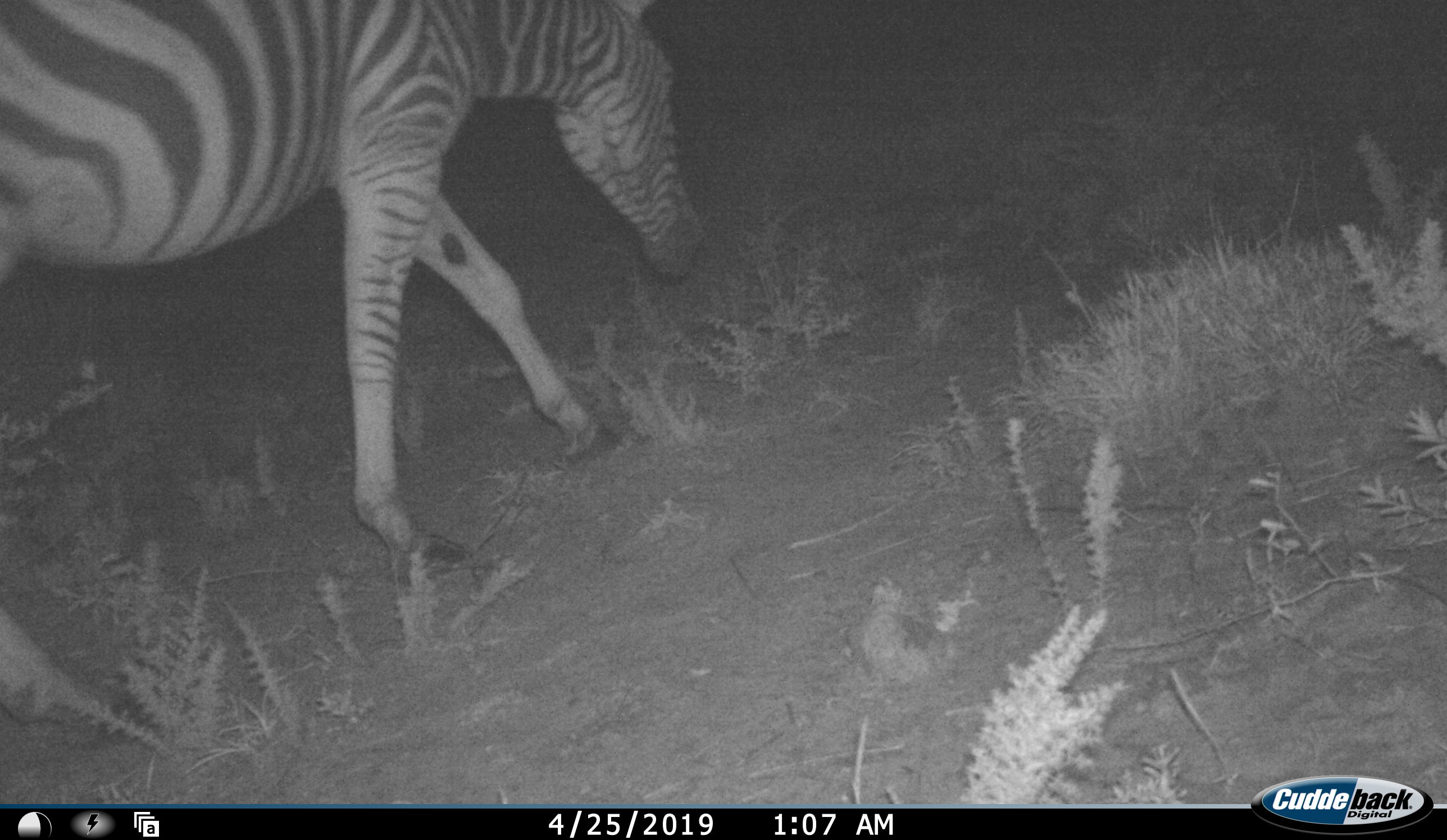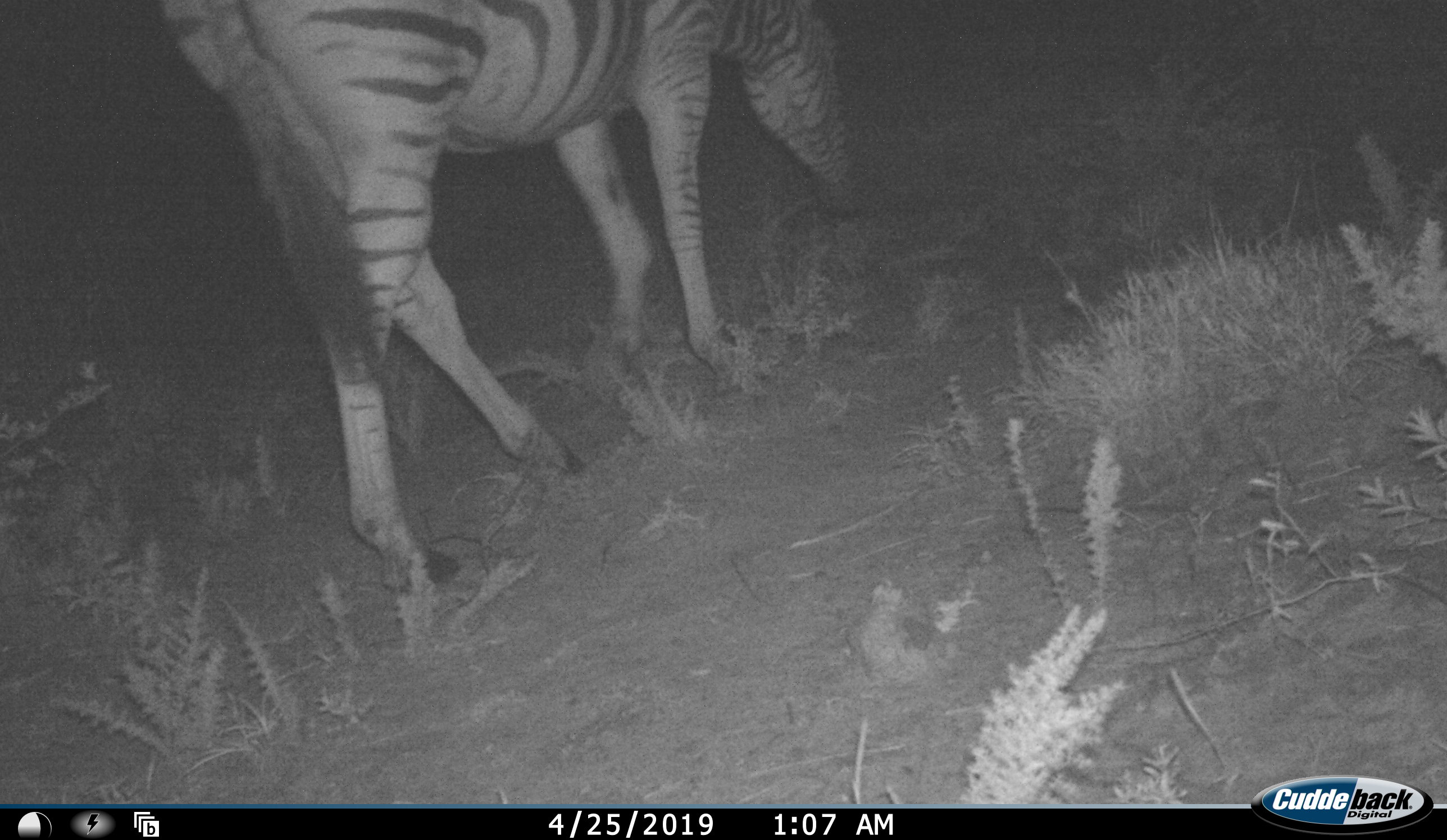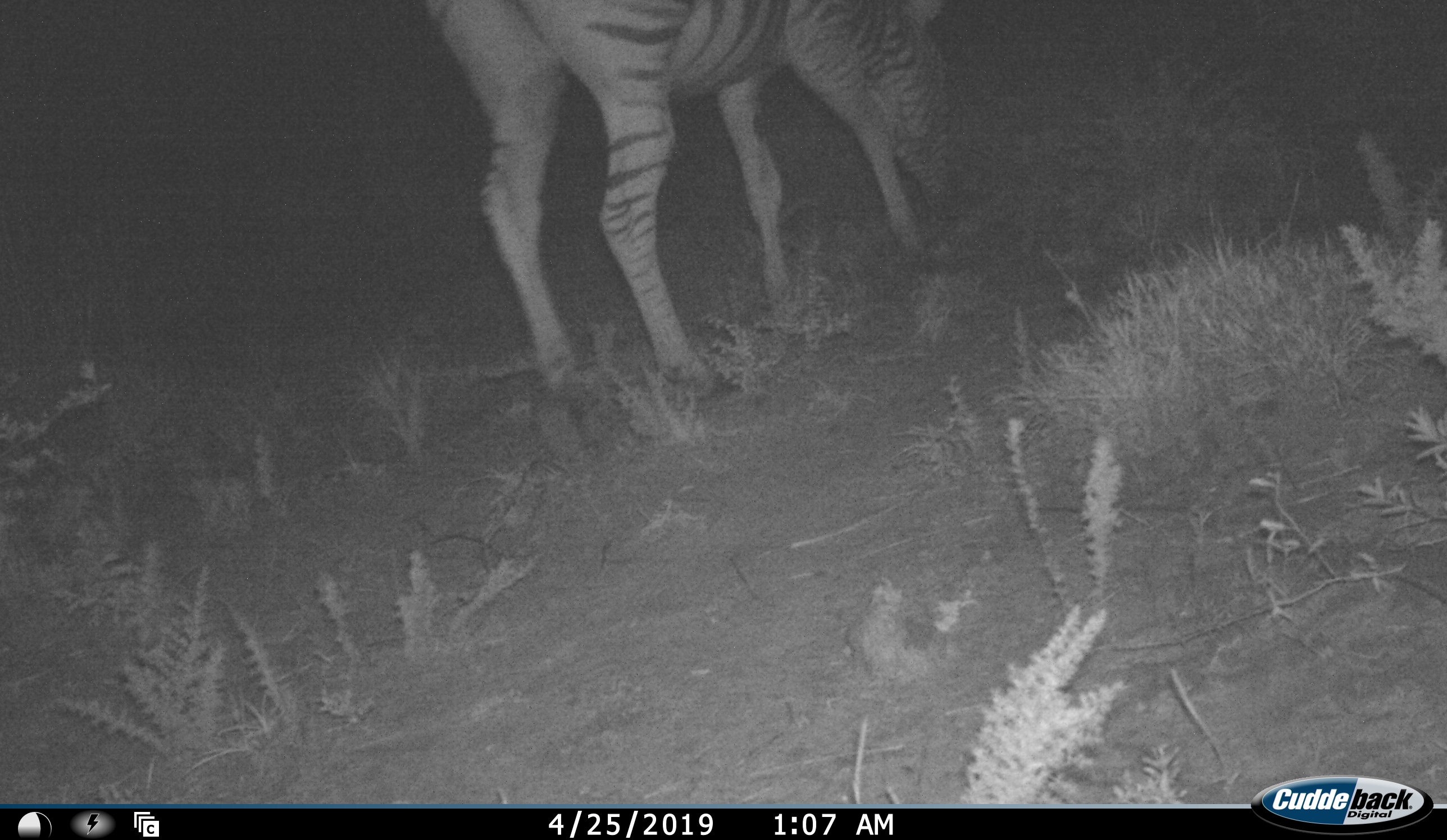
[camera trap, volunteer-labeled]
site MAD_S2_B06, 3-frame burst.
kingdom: Animalia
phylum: Chordata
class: Mammalia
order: Perissodactyla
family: Equidae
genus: Equus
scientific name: Equus quagga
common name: plains zebra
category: zebraplains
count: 1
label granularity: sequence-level